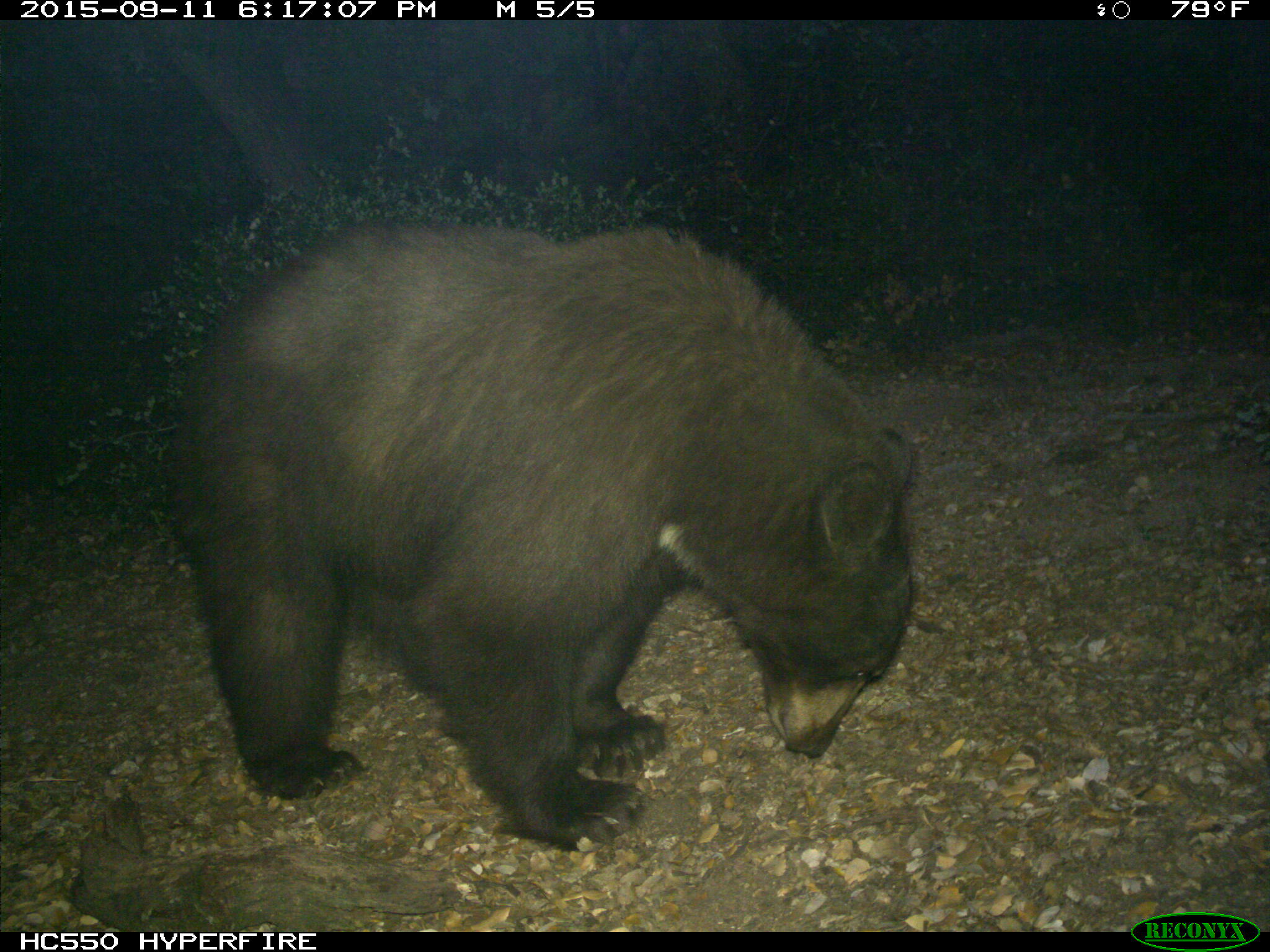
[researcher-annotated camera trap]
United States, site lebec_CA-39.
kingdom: Animalia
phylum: Chordata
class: Mammalia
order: Carnivora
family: Ursidae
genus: Ursus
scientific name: Ursus americanus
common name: american black bear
Ursus americanus (american black bear).